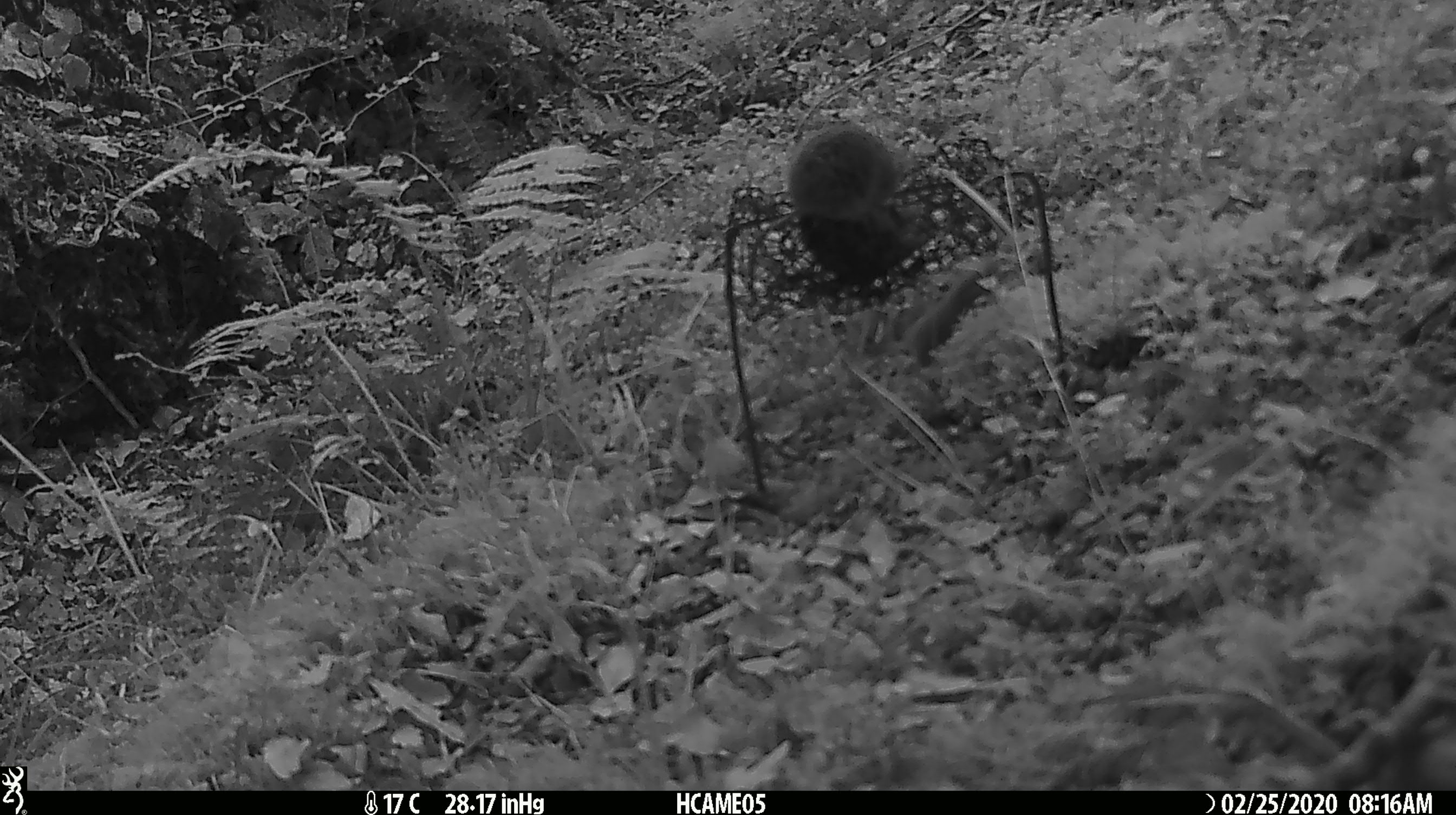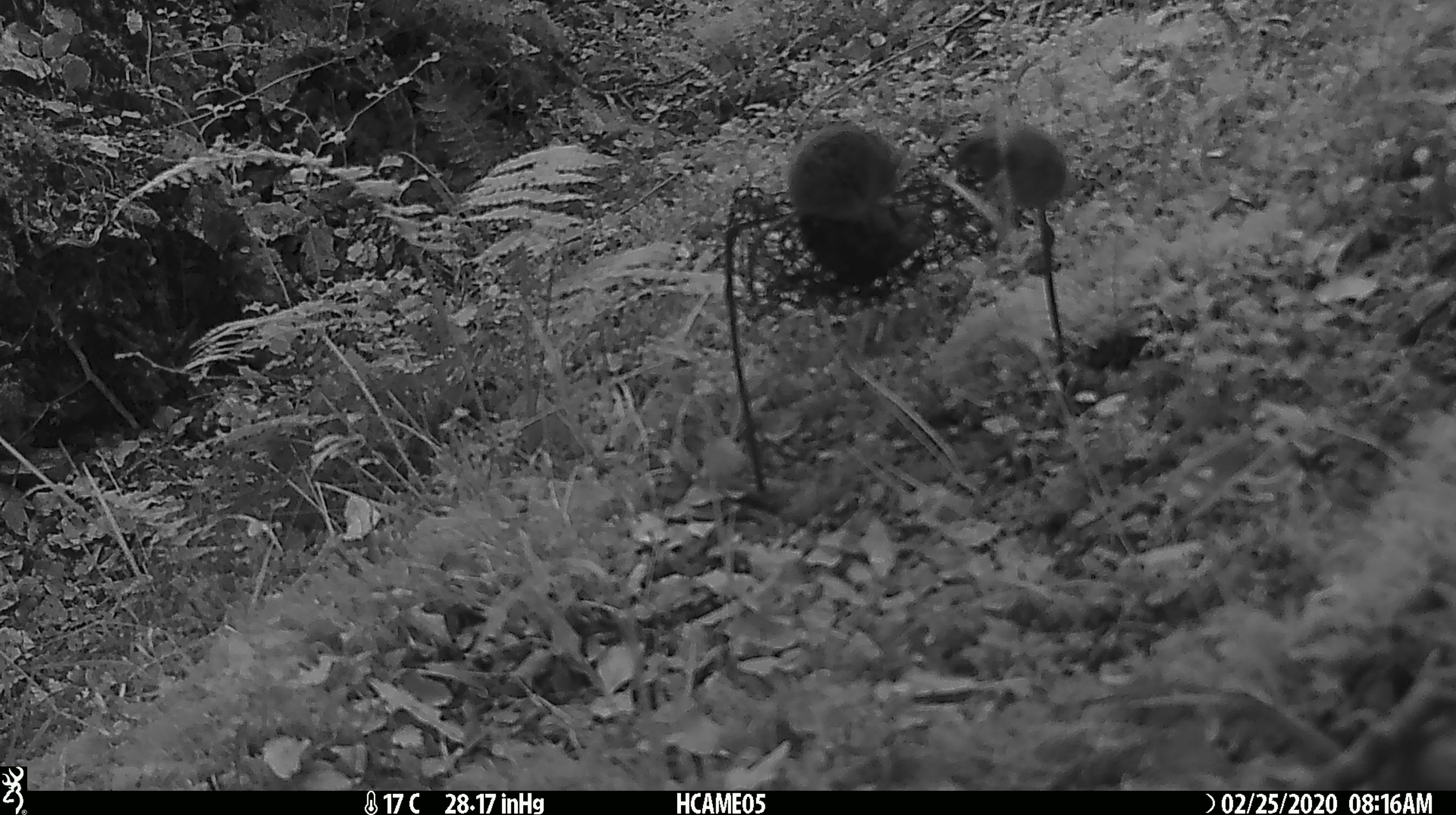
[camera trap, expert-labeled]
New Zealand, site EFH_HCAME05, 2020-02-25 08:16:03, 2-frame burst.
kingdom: Animalia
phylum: Chordata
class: Mammalia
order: Rodentia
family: Muridae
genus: Mus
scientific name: Mus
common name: mouse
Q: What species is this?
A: Mouse (Mus).